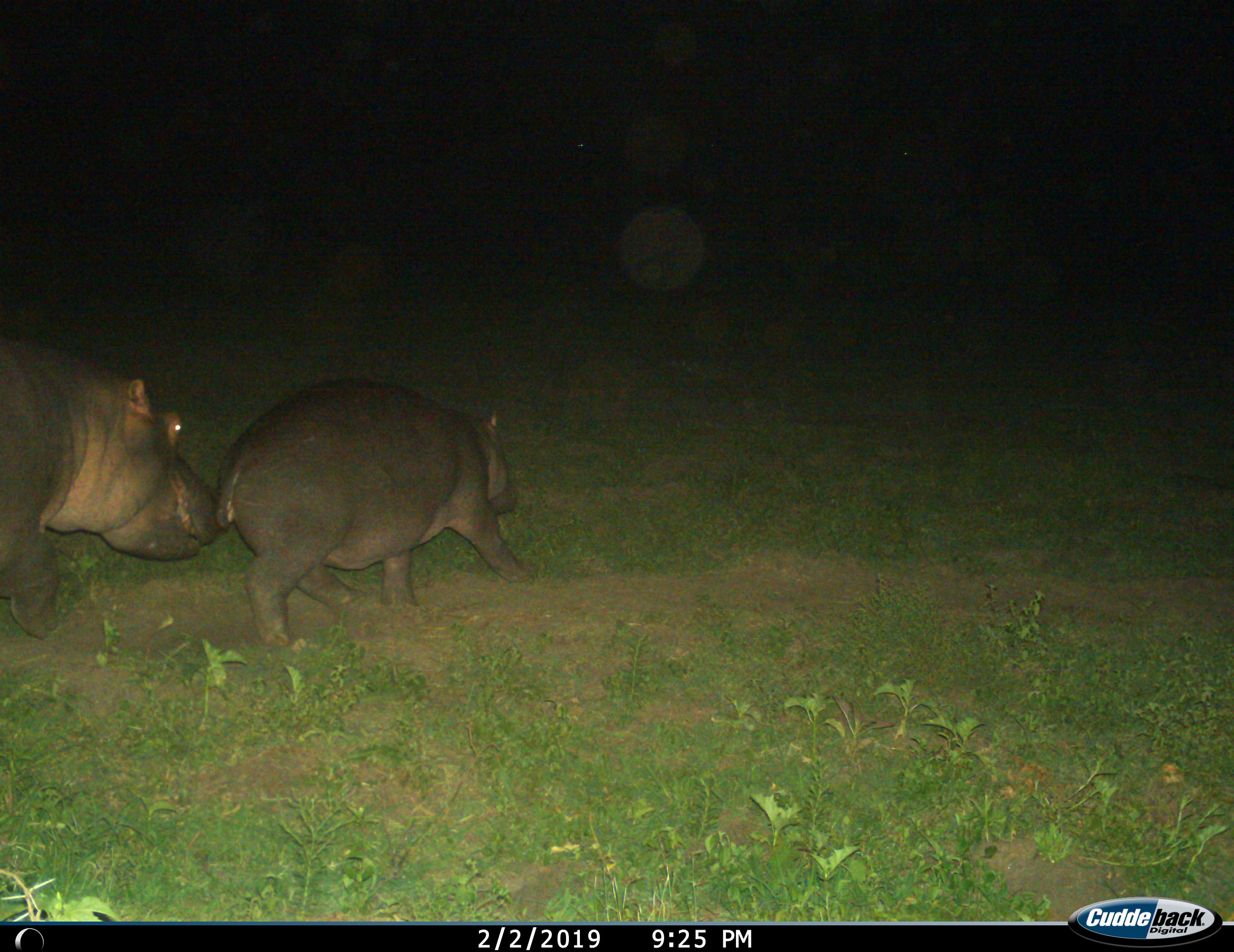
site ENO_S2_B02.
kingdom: Animalia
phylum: Chordata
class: Mammalia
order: Artiodactyla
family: Hippopotamidae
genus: Hippopotamus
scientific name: Hippopotamus amphibius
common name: hippopotamus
Hippopotamus (Hippopotamus amphibius), count 2. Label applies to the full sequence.